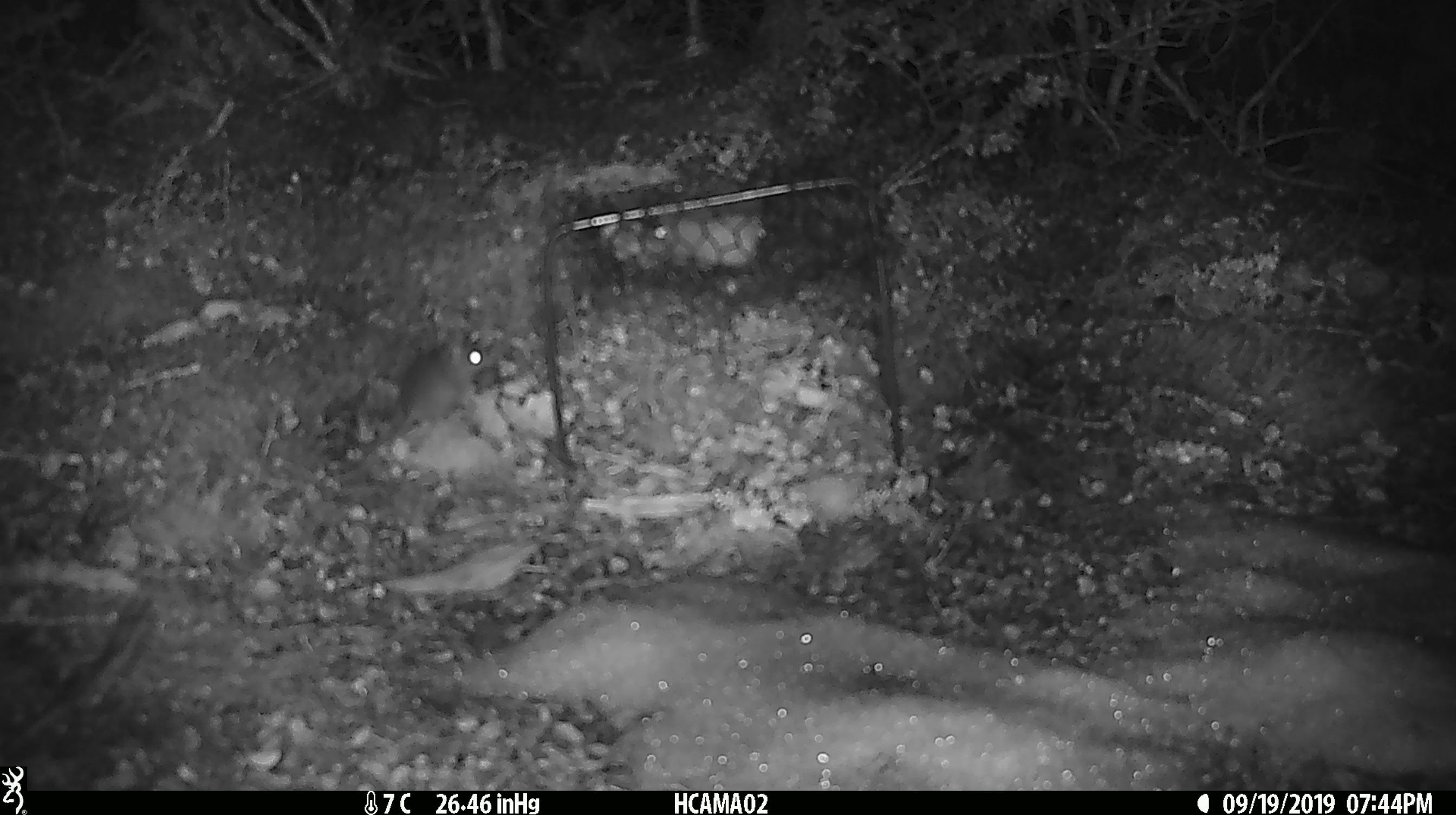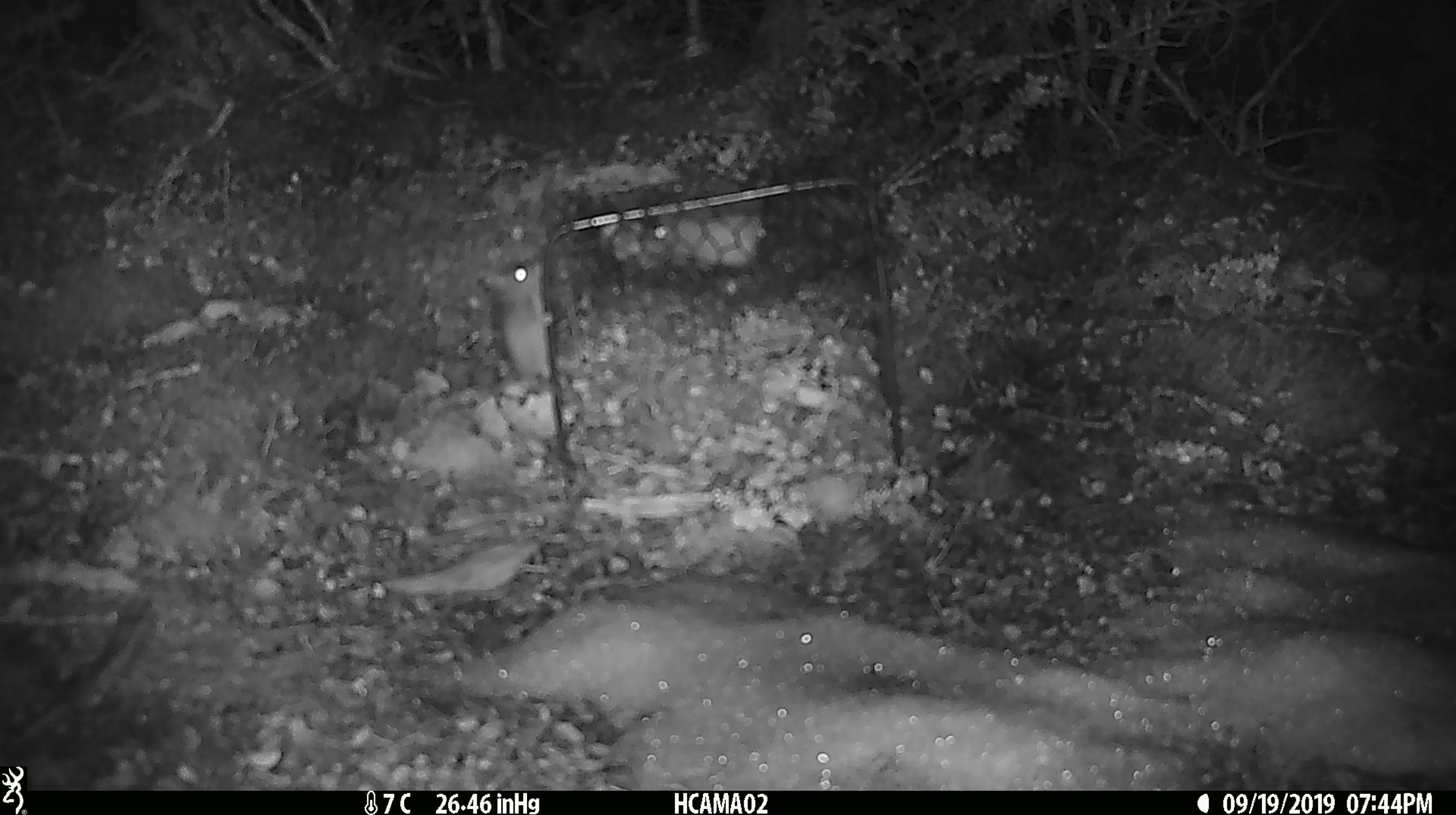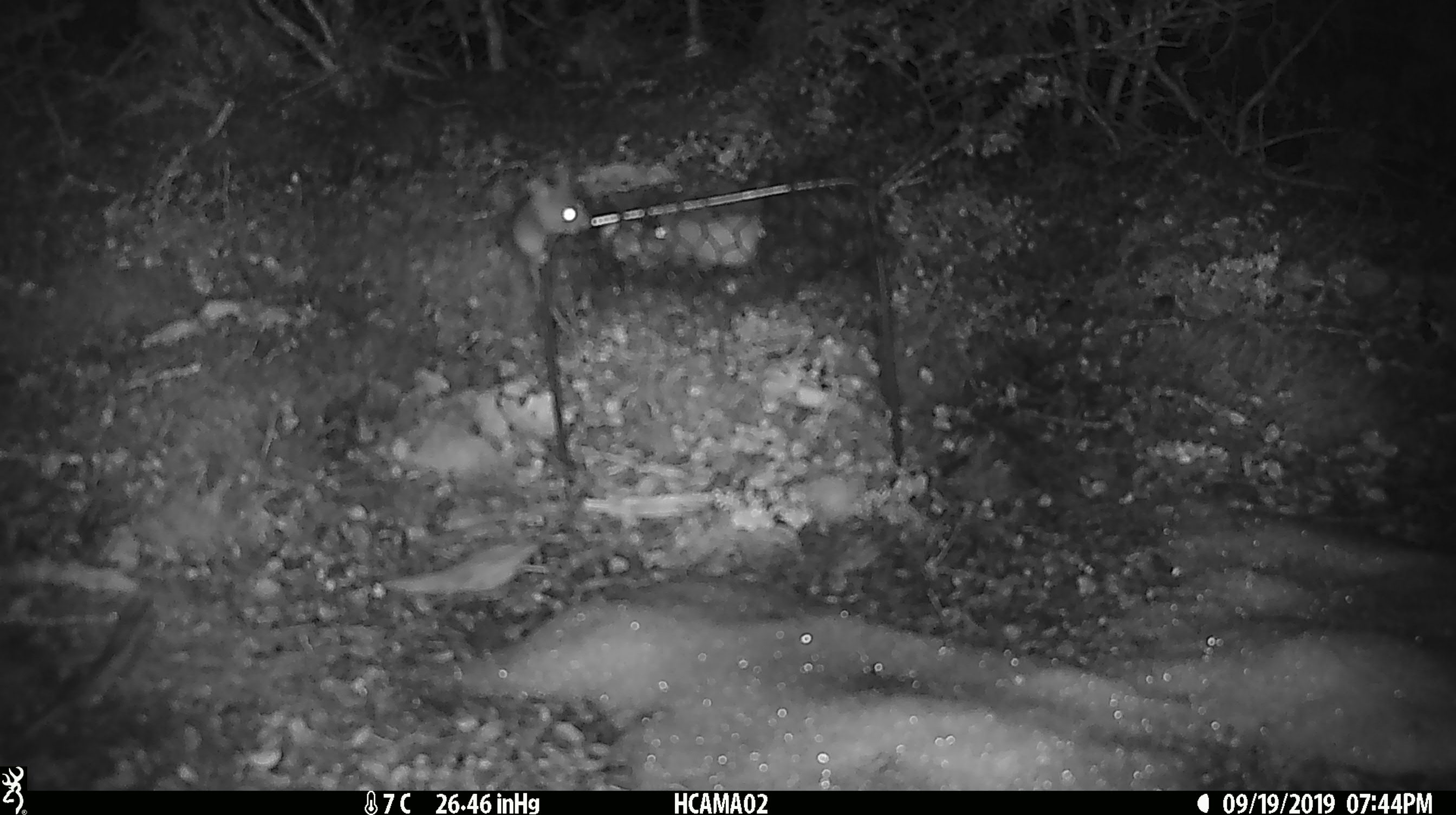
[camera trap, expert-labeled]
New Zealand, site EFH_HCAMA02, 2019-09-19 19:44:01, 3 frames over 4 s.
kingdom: Animalia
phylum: Chordata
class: Mammalia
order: Rodentia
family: Muridae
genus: Mus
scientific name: Mus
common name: mouse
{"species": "mouse (Mus)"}